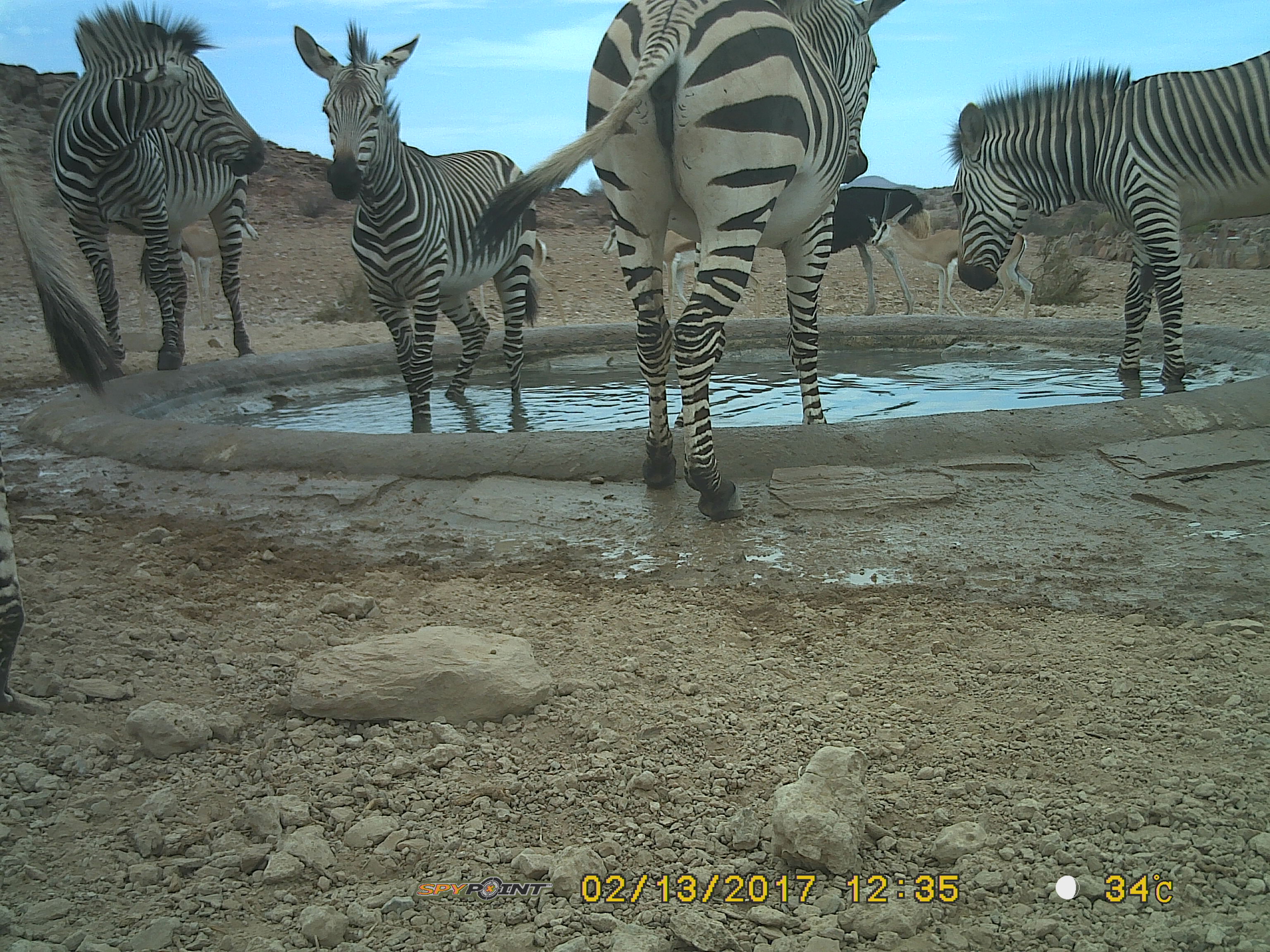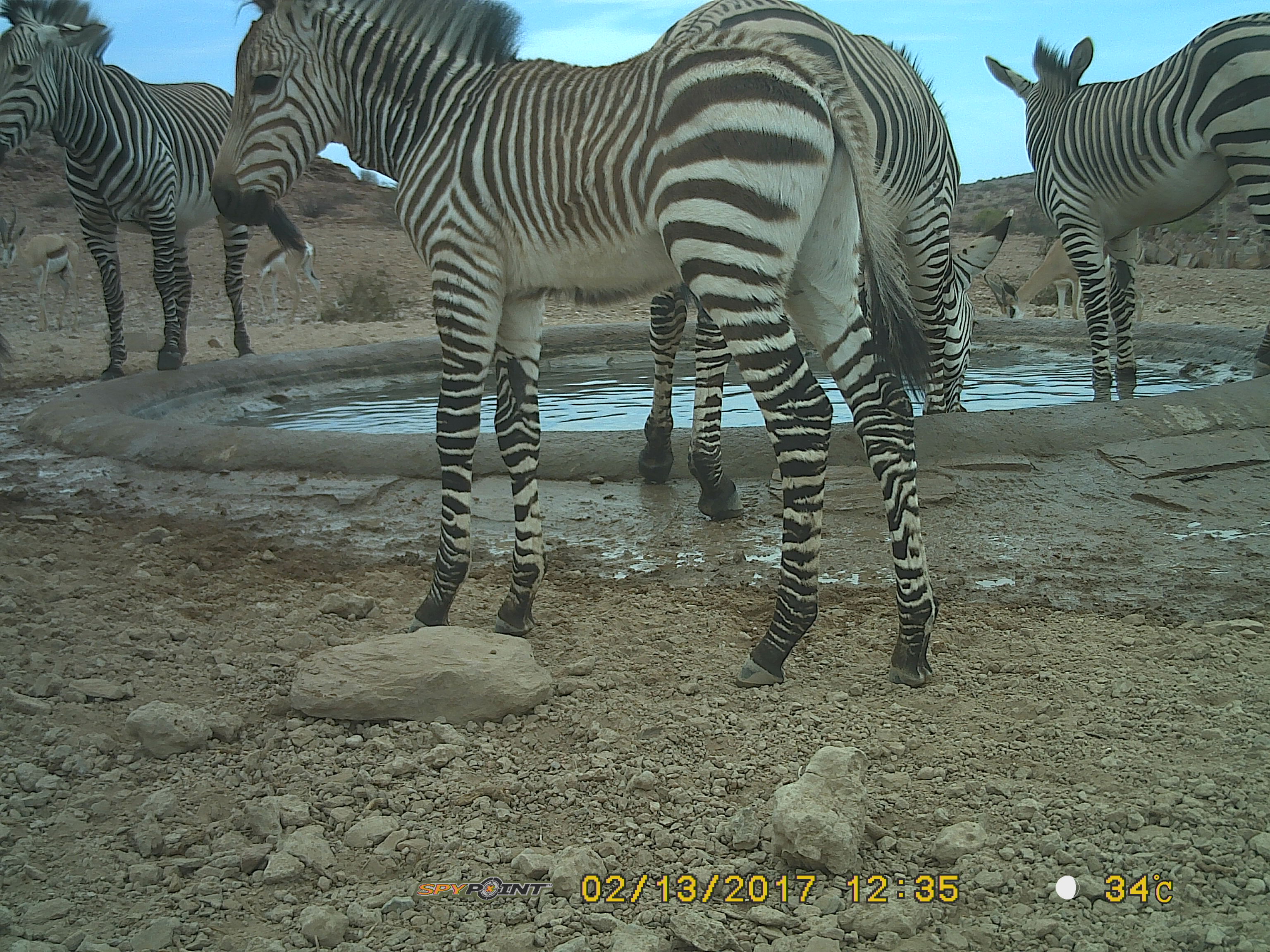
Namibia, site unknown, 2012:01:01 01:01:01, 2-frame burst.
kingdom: Animalia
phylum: Chordata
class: Mammalia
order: Perissodactyla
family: Equidae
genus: Equus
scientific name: Equus zebra hartmannae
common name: hartmann's mountain zebra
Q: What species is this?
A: Equus zebra hartmannae (hartmann's mountain zebra).